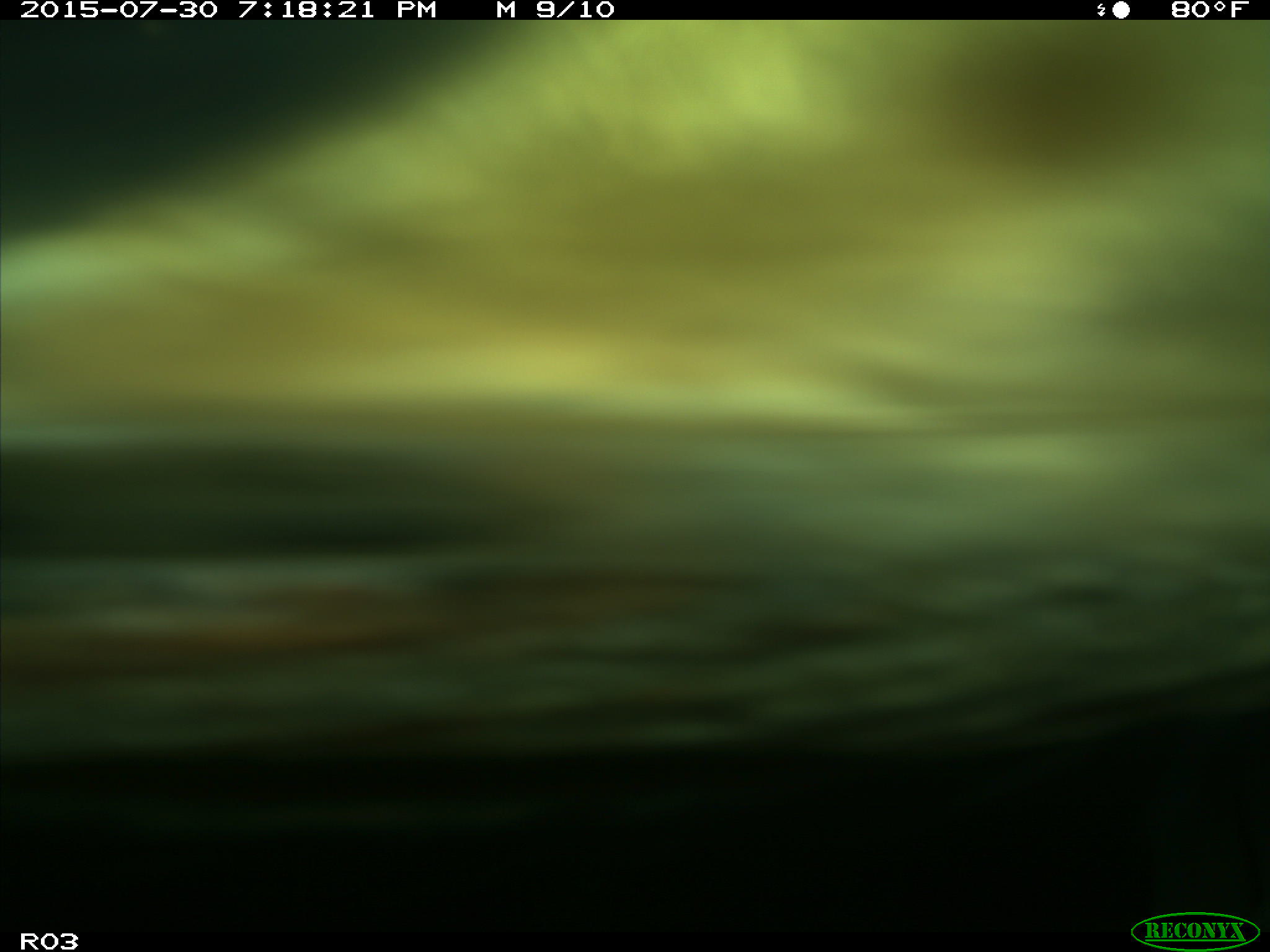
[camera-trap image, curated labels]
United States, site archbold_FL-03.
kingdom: Animalia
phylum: Chordata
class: Mammalia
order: Artiodactyla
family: Bovidae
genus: Bos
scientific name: Bos taurus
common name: domestic cow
Bos taurus (domestic cow).